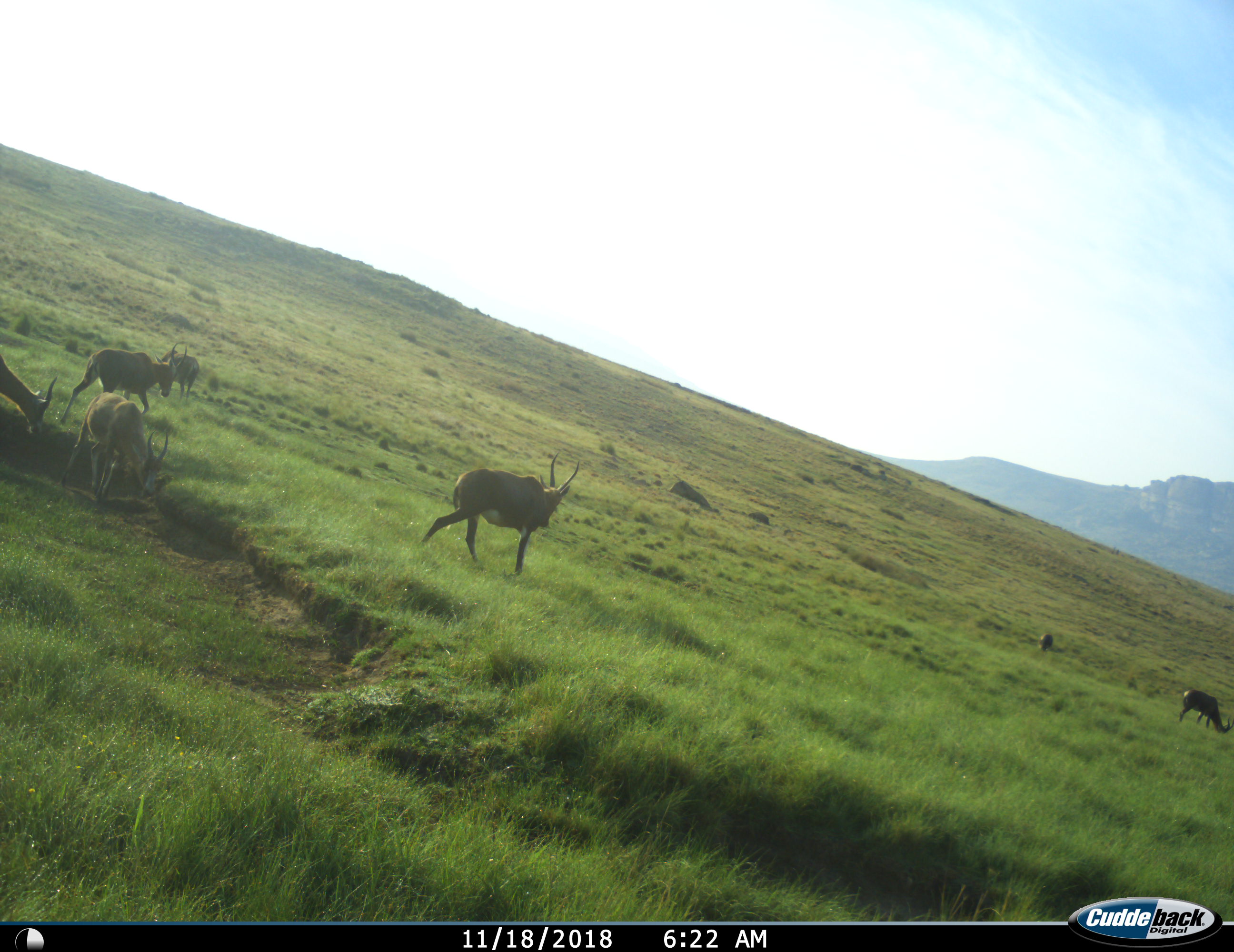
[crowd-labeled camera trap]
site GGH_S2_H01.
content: unidentified animal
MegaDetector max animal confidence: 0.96